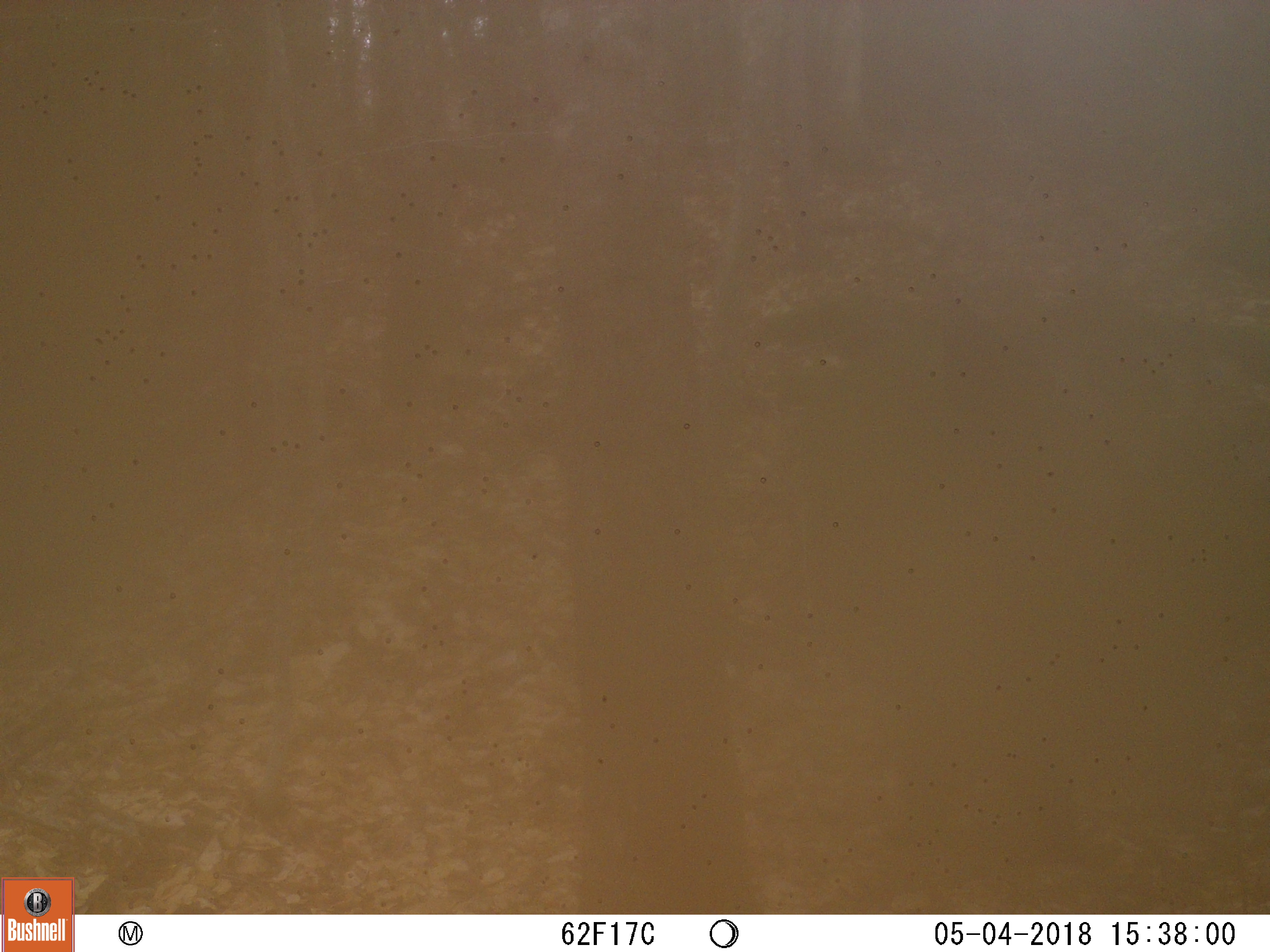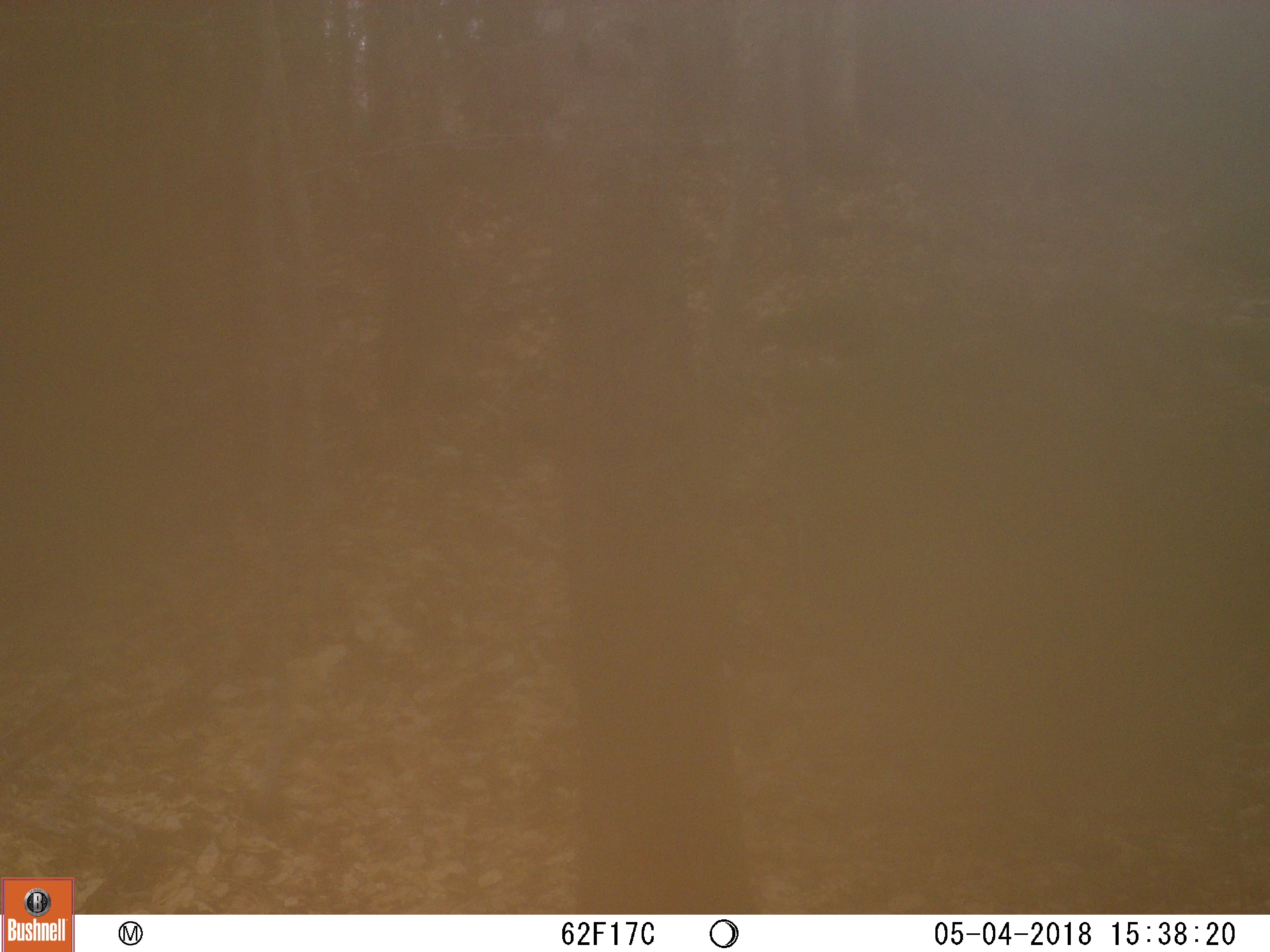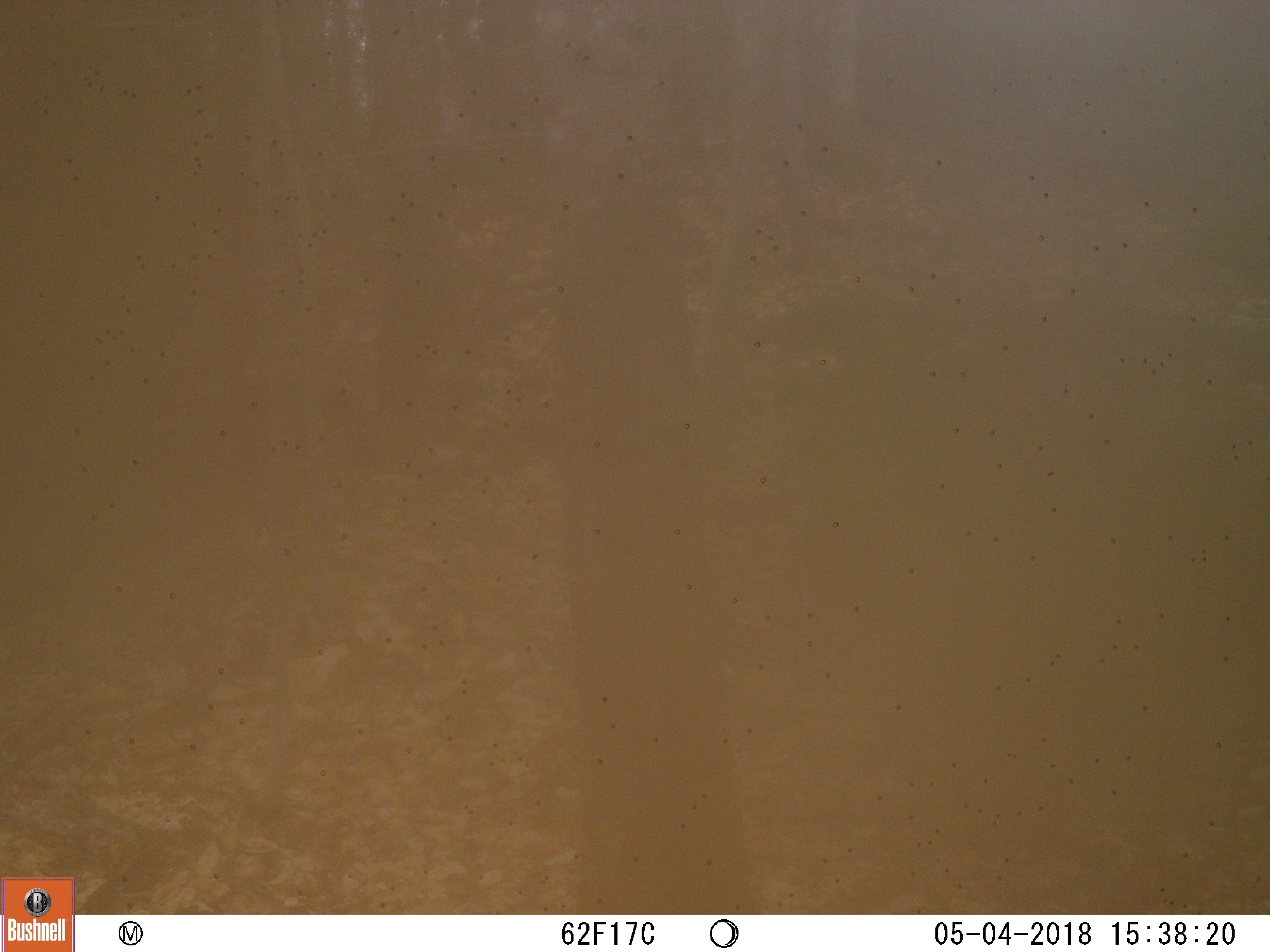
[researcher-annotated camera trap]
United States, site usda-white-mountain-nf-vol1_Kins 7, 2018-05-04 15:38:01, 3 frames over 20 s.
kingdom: Animalia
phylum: Chordata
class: Mammalia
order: Carnivora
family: Ursidae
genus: Ursus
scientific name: Ursus americanus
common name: black bear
Black bear (Ursus americanus).